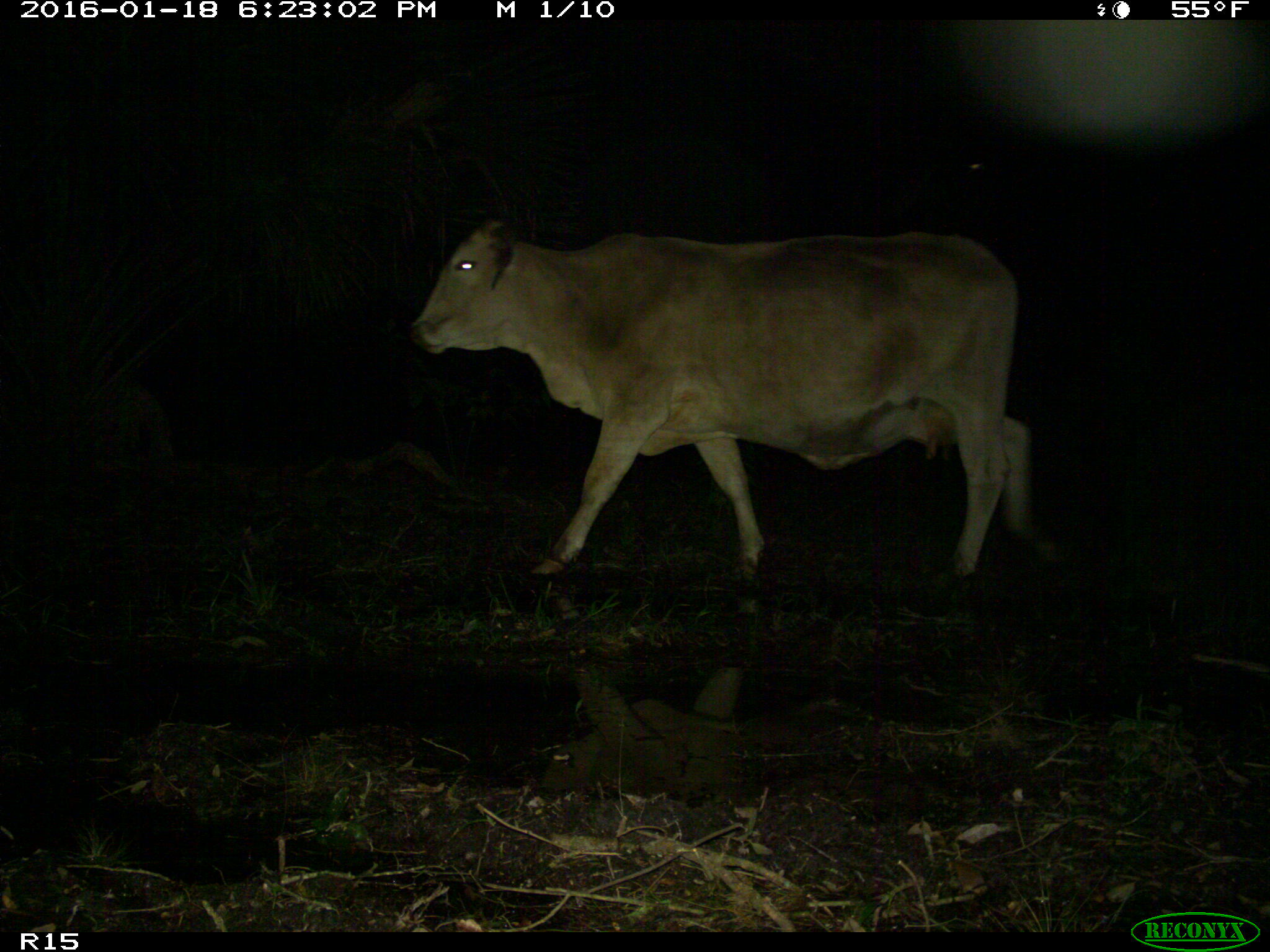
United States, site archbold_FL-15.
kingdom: Animalia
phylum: Chordata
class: Mammalia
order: Artiodactyla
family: Bovidae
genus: Bos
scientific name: Bos taurus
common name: domestic cow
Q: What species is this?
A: Bos taurus (domestic cow).